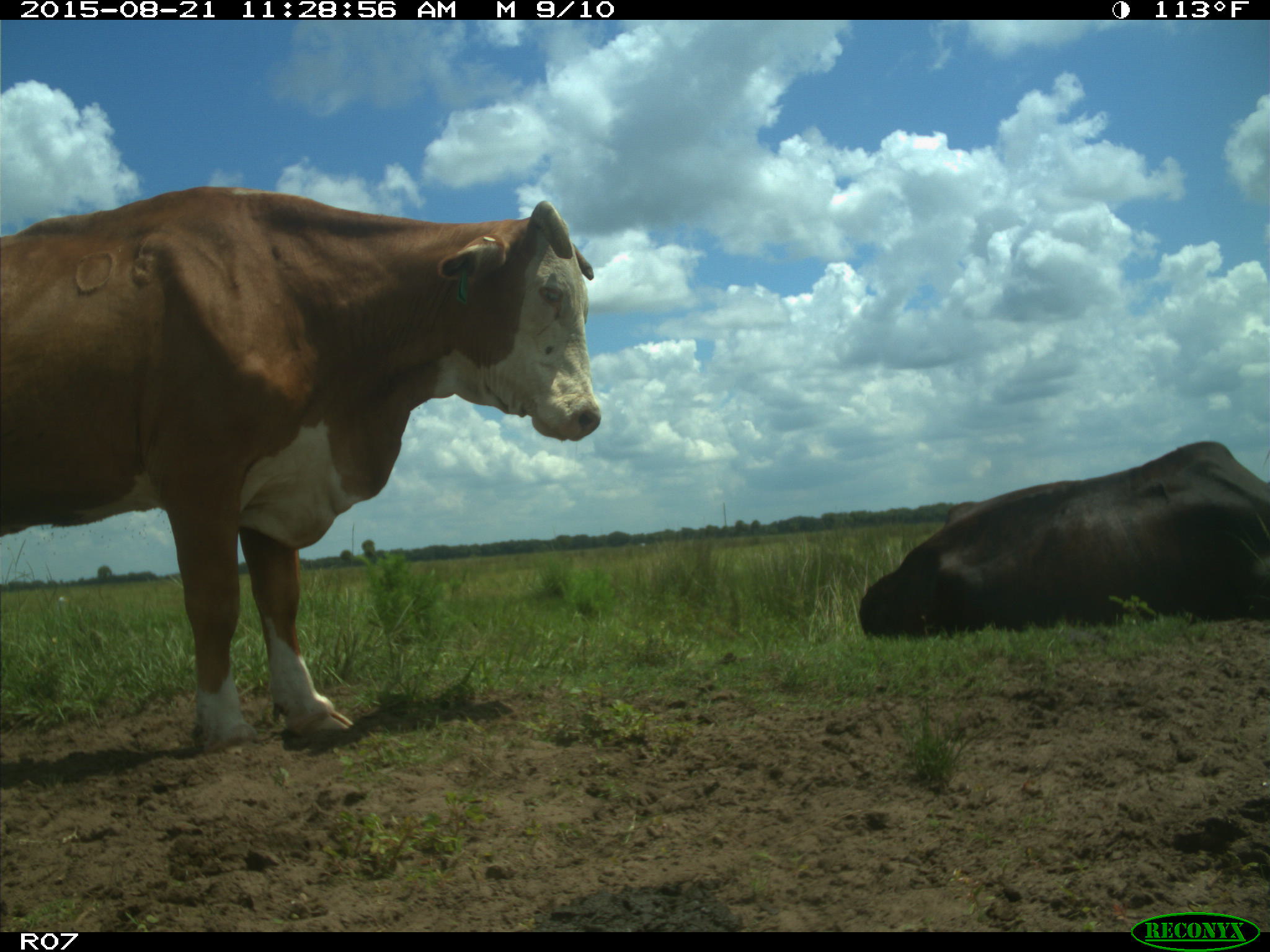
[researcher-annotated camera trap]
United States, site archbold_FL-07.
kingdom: Animalia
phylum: Chordata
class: Mammalia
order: Artiodactyla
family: Bovidae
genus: Bos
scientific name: Bos taurus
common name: domestic cow